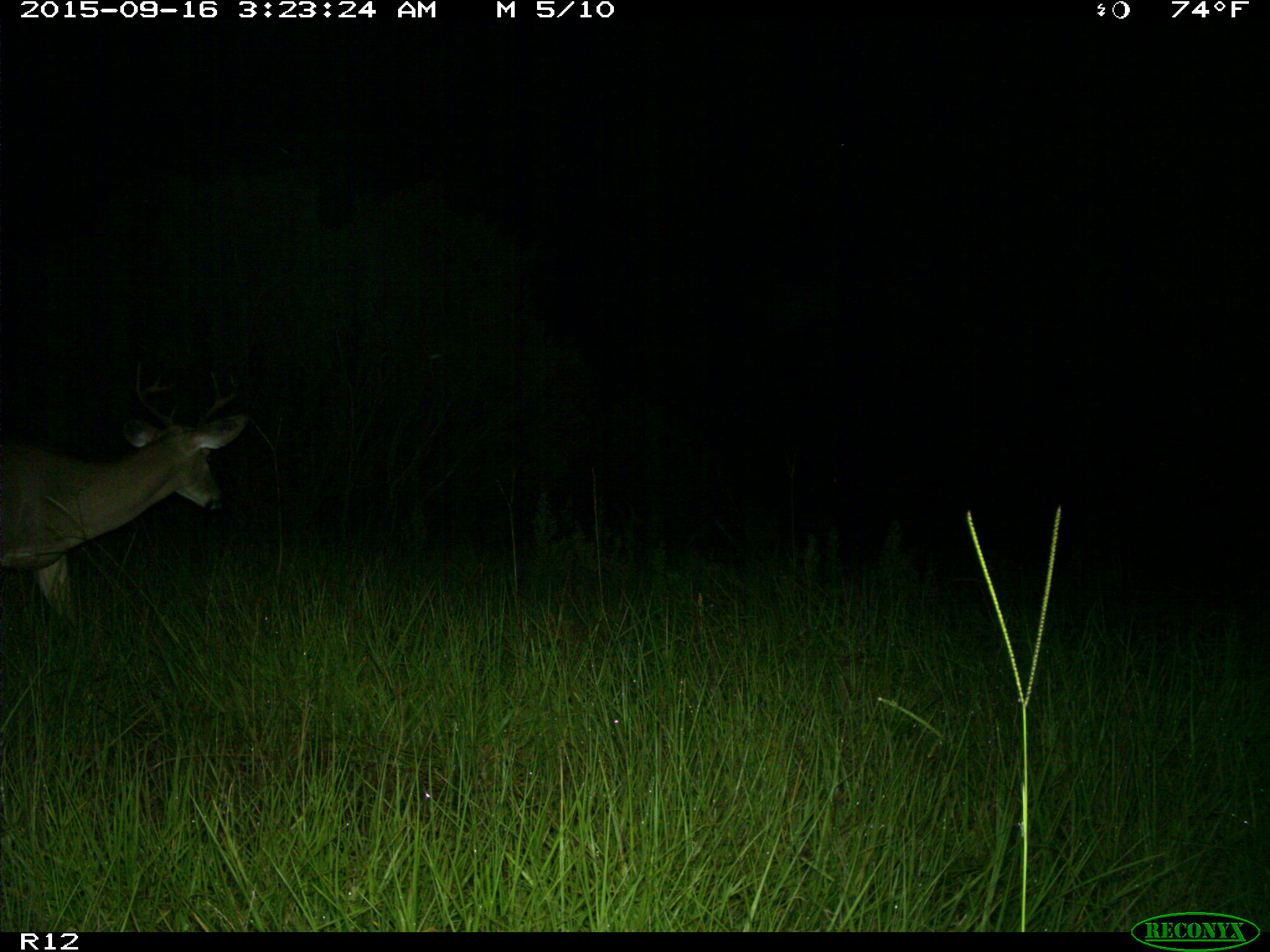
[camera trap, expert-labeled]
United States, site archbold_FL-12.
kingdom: Animalia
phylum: Chordata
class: Mammalia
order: Artiodactyla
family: Cervidae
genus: Odocoileus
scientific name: Odocoileus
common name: deer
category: unidentified deer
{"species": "unidentified deer (deer) (Odocoileus)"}